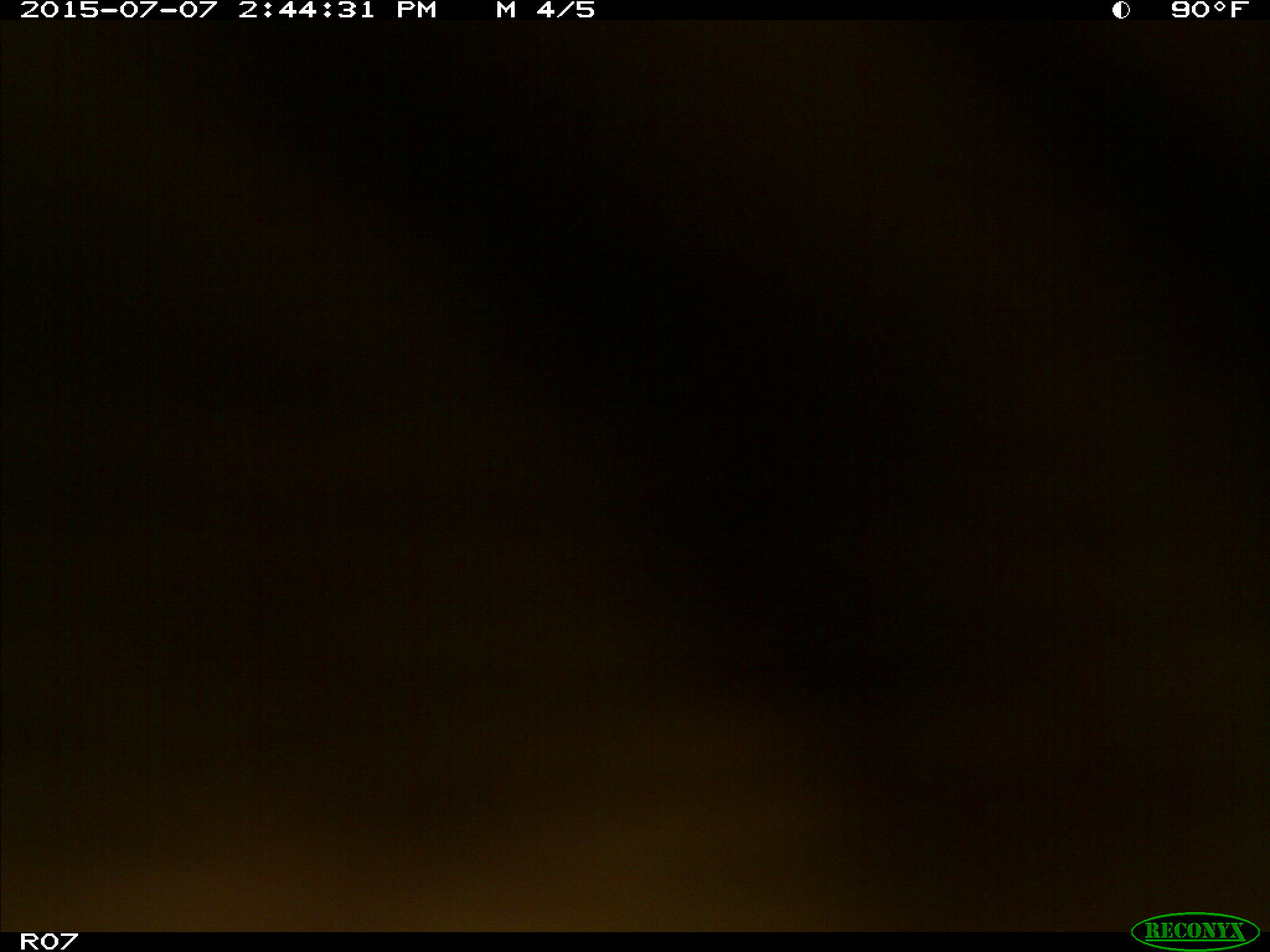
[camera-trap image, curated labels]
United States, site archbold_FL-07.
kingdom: Animalia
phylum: Chordata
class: Mammalia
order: Artiodactyla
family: Bovidae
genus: Bos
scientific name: Bos taurus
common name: domestic cow